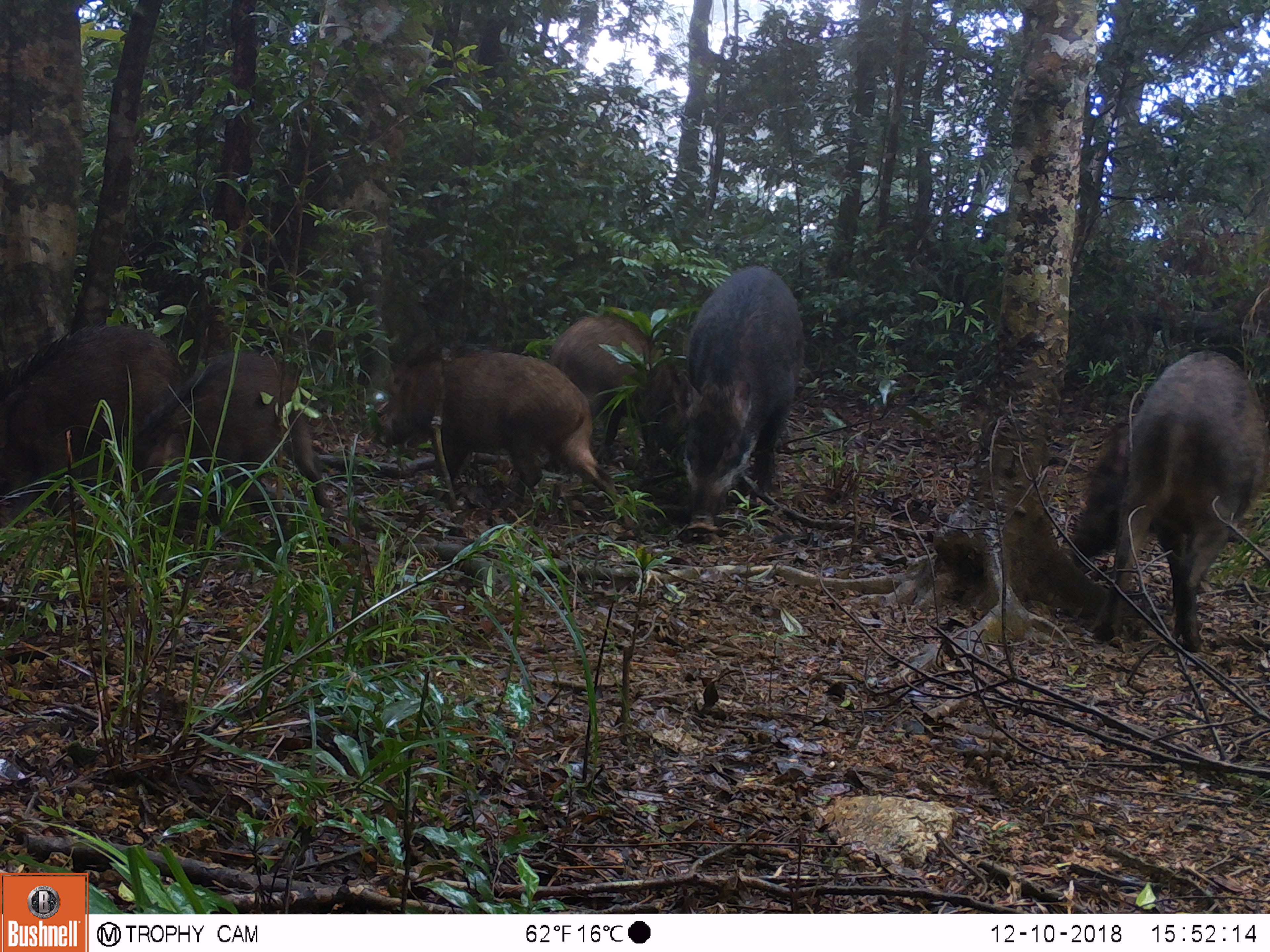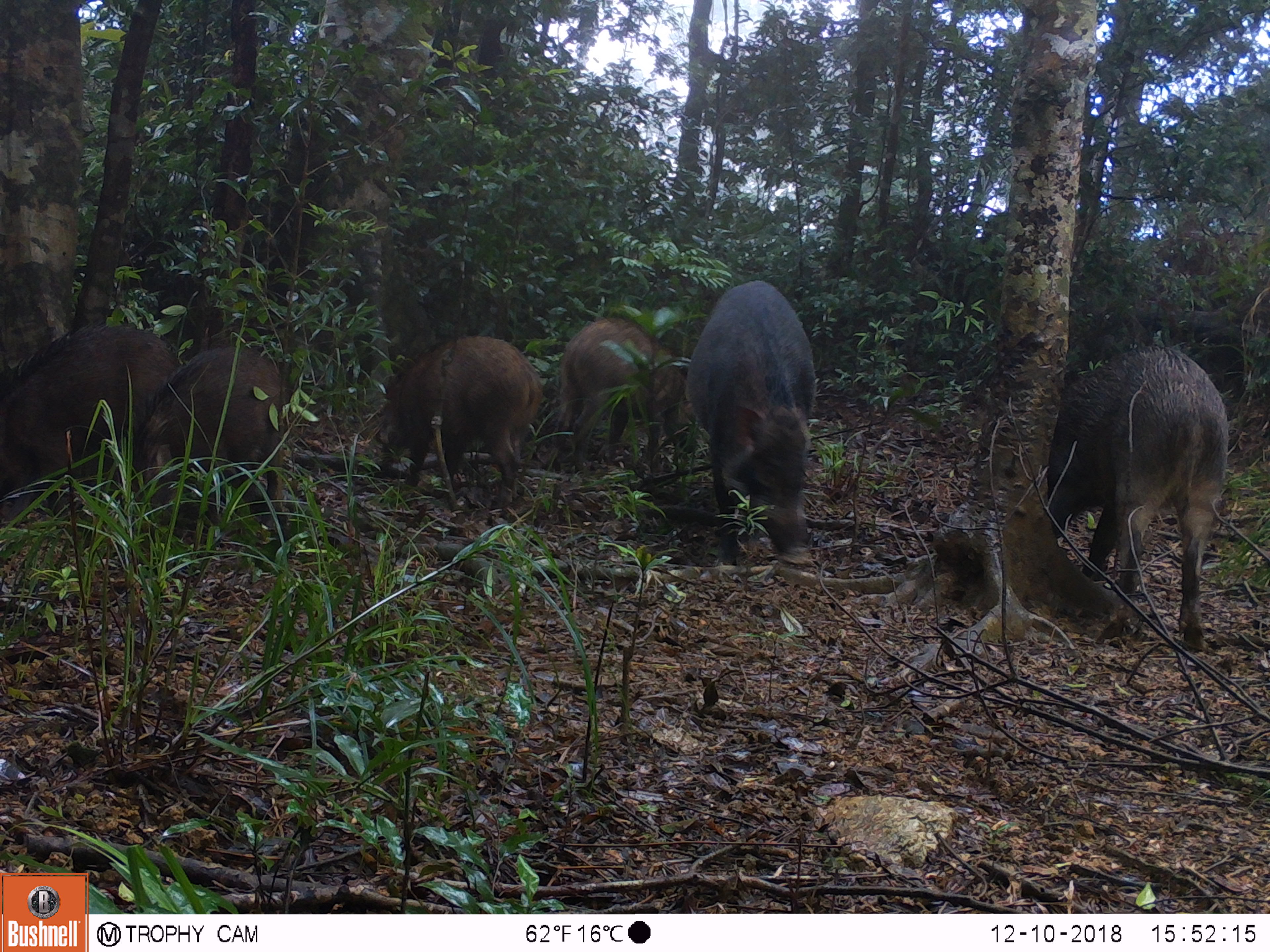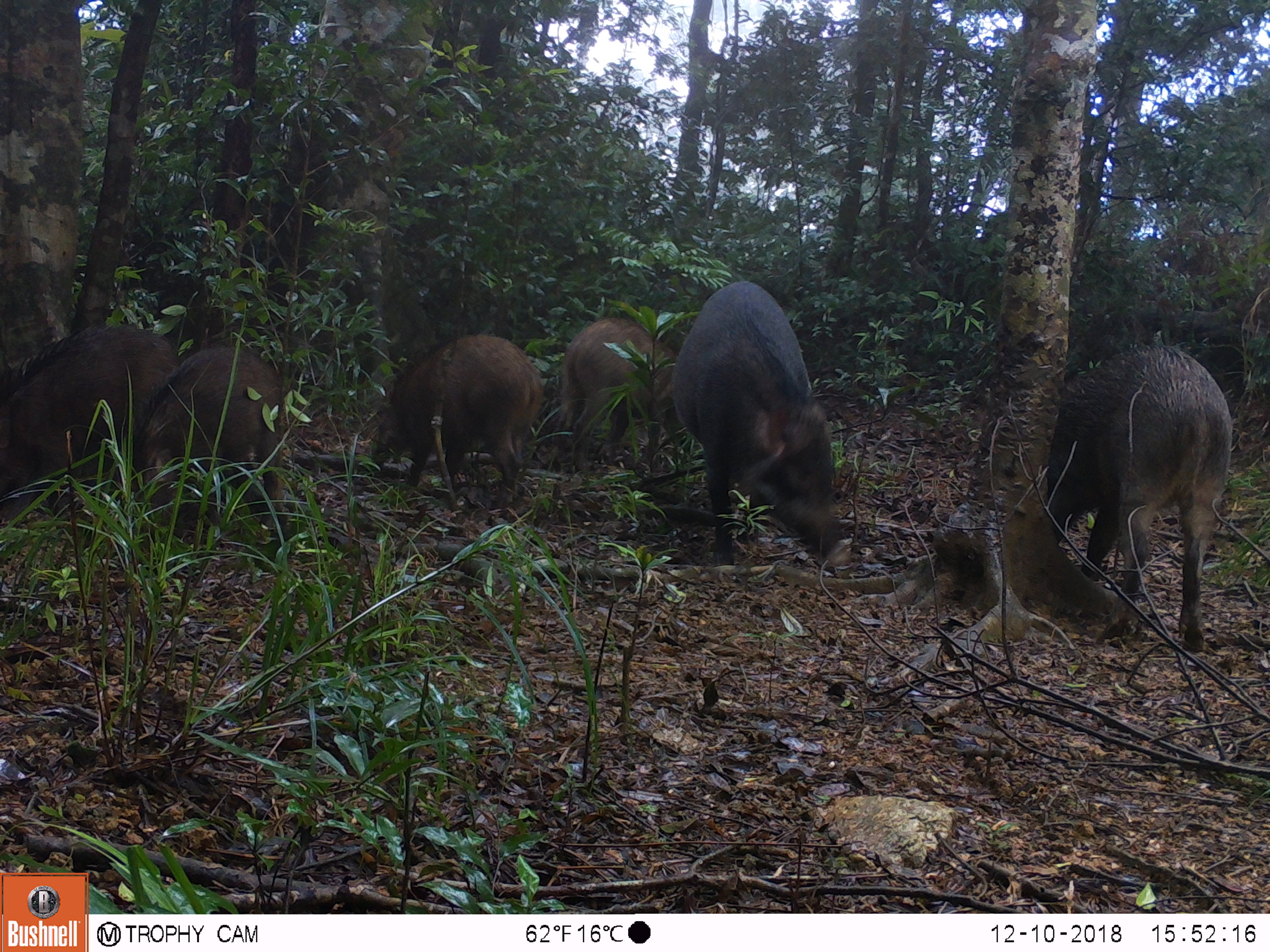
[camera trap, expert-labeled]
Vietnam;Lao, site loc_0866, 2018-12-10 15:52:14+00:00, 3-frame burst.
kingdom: Animalia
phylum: Chordata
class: Mammalia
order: Artiodactyla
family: Suidae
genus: Sus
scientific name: Sus scrofa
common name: eurasian wild pig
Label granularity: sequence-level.